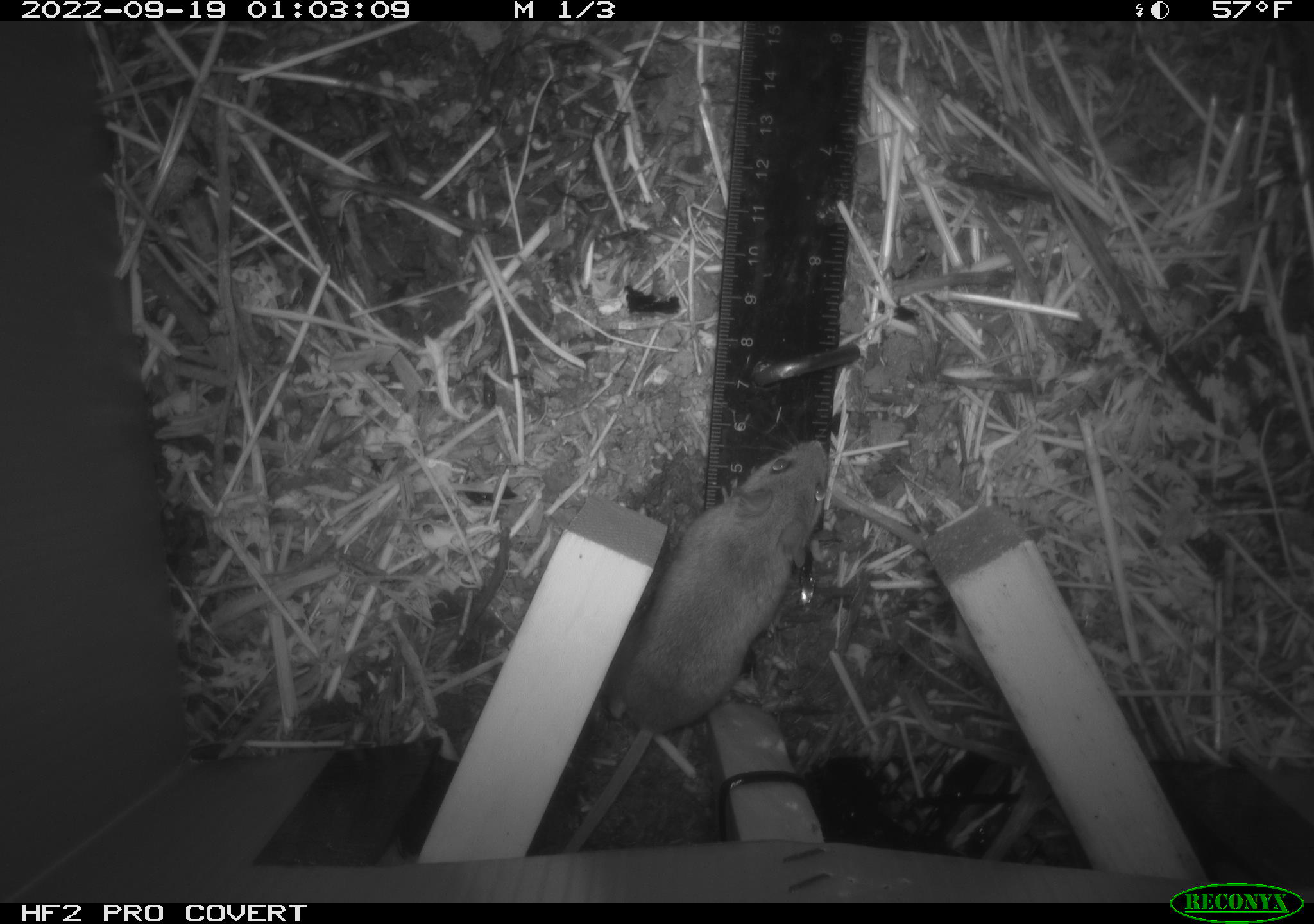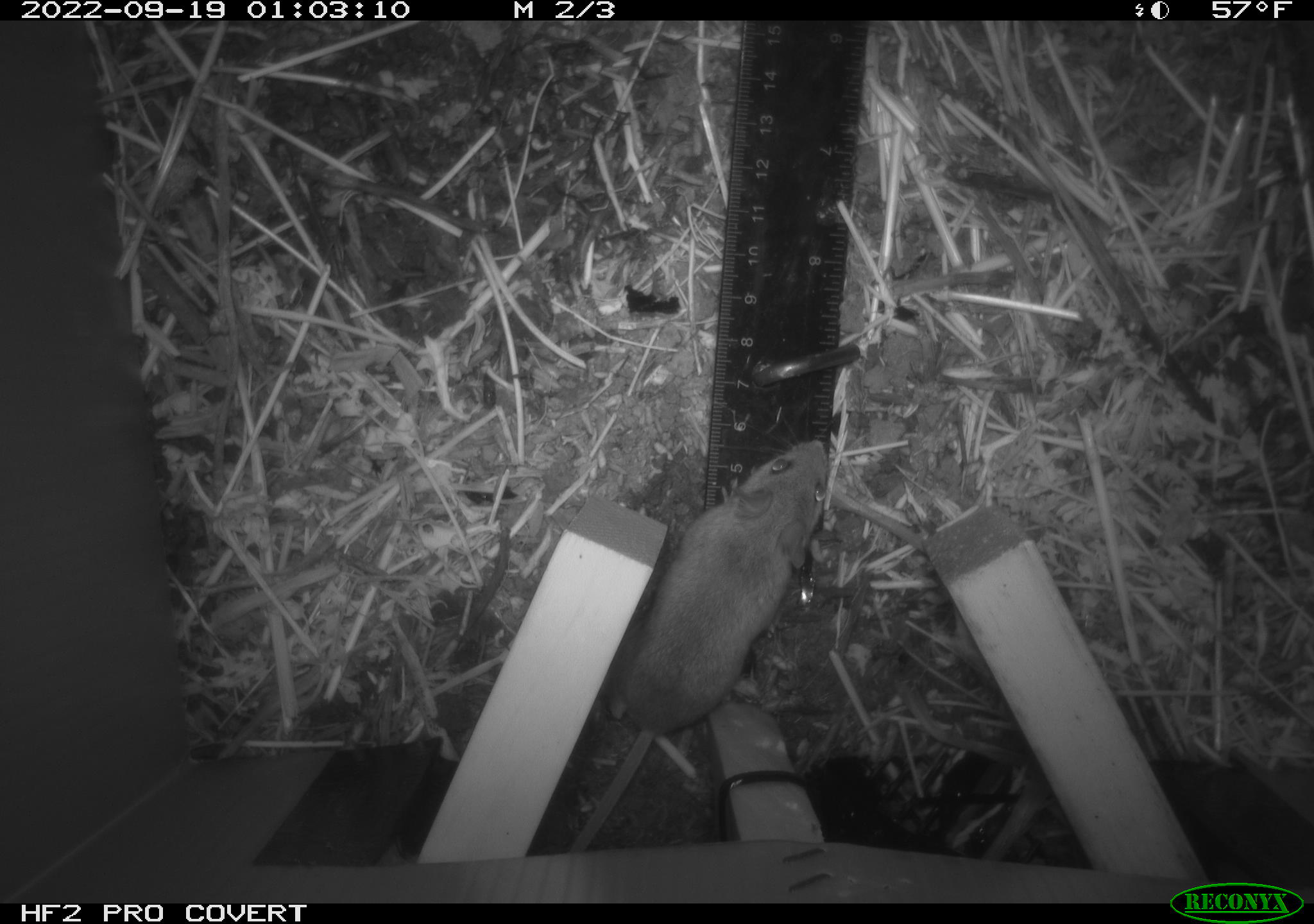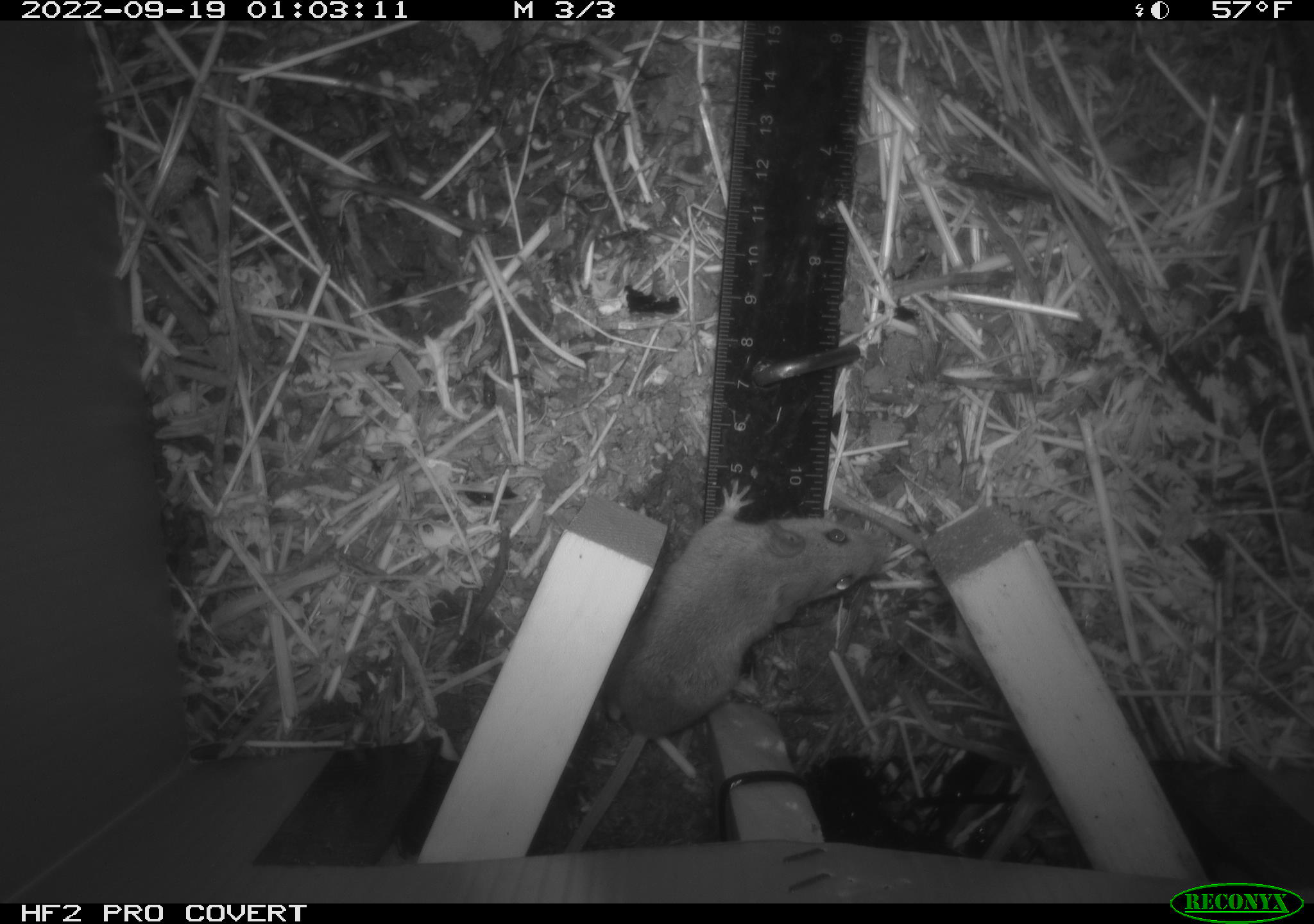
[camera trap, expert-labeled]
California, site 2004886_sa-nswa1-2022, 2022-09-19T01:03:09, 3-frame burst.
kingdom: Animalia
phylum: Chordata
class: Mammalia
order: Rodentia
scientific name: Rodentia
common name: rodent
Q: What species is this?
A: Rodent (Rodentia).